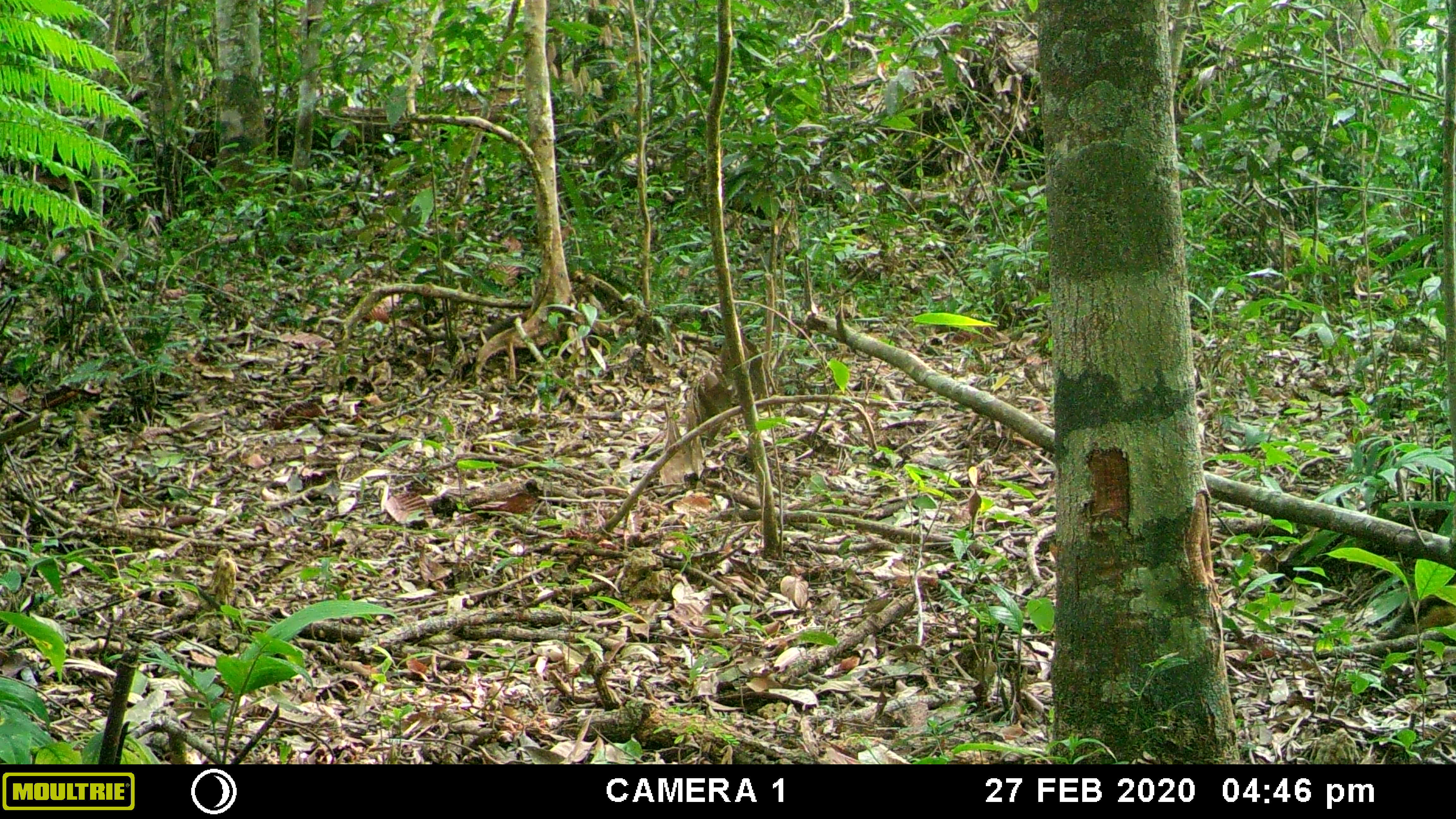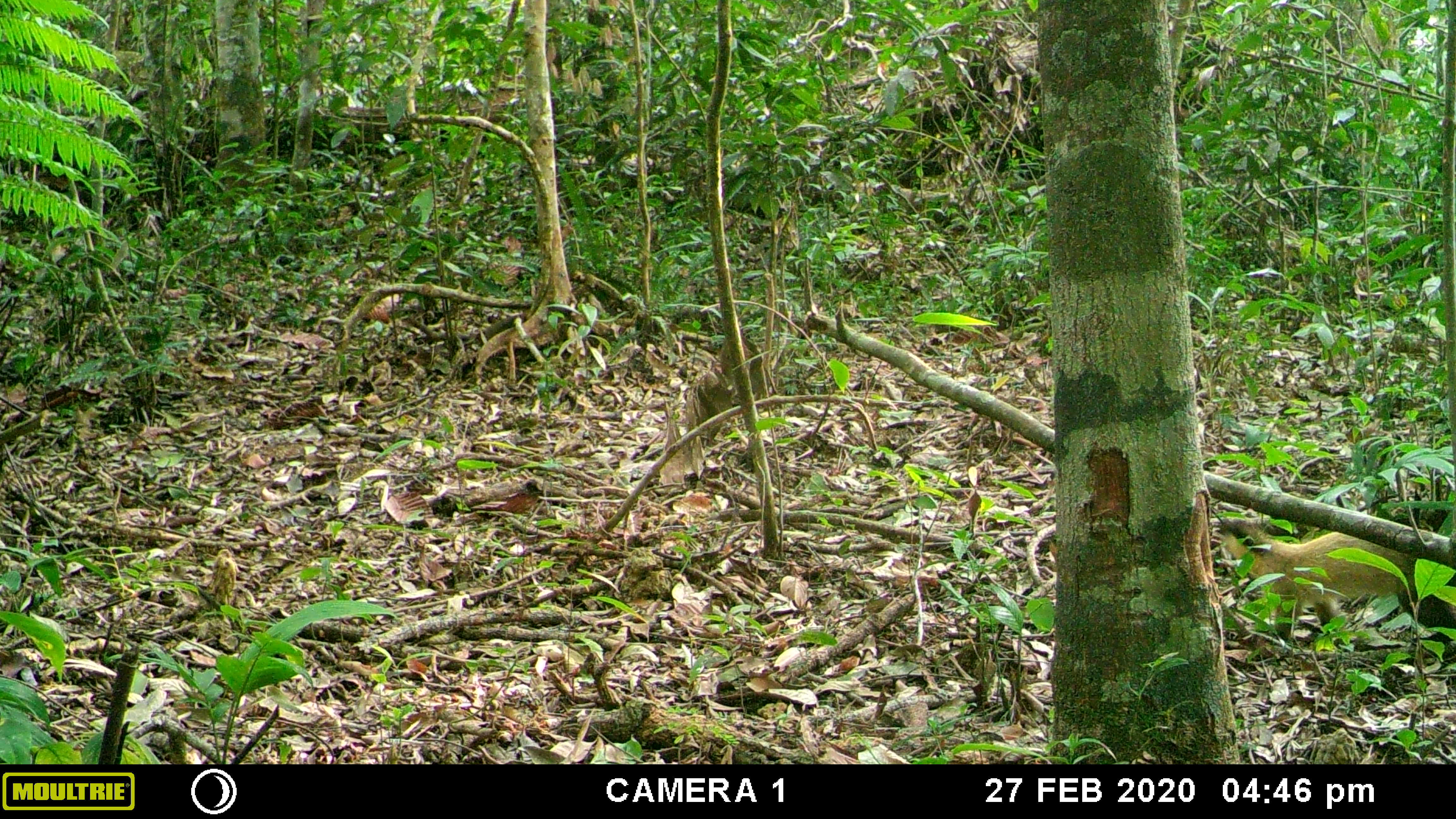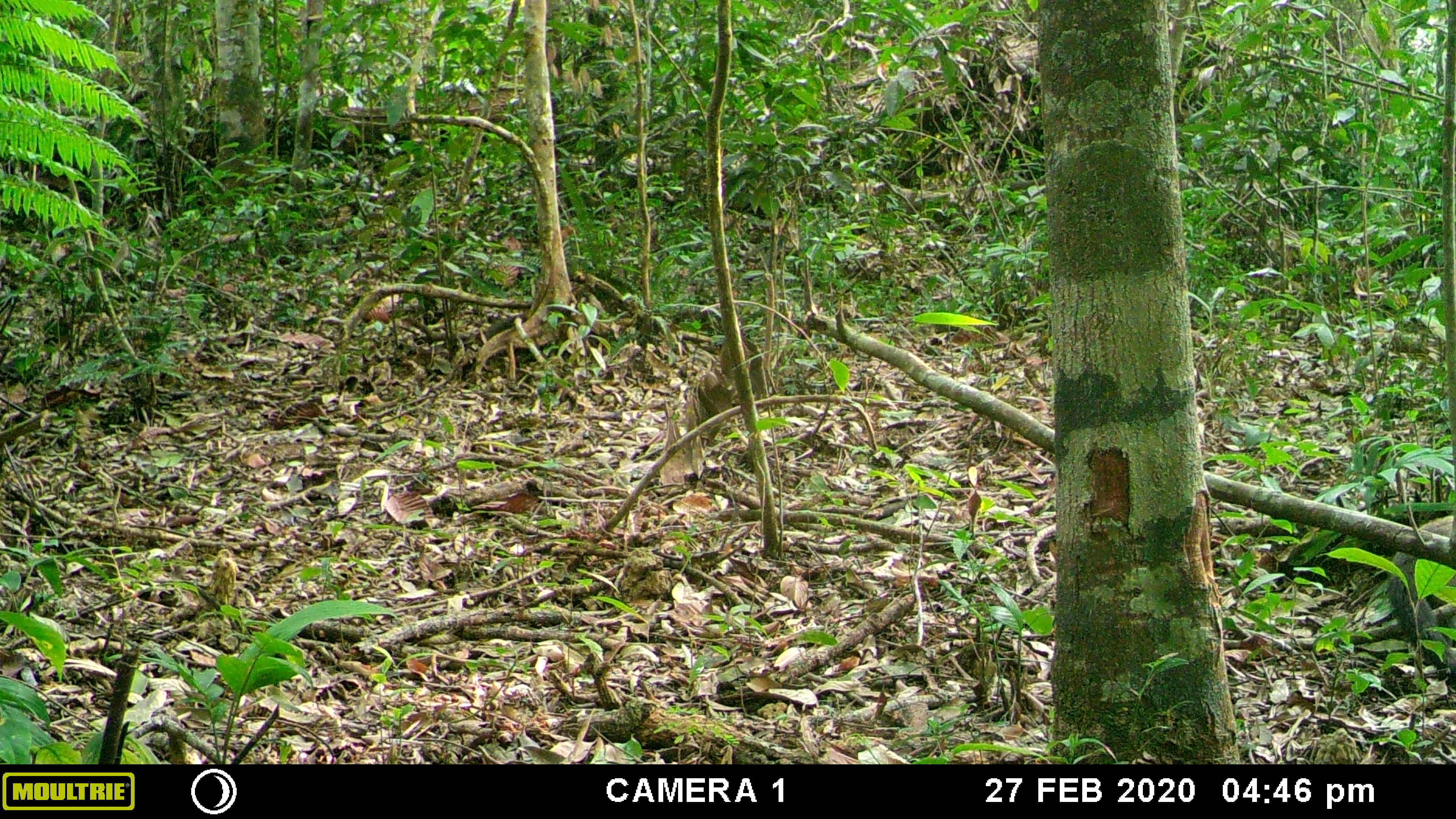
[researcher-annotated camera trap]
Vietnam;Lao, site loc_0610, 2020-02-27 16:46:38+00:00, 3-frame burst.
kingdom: Animalia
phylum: Chordata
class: Mammalia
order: Carnivora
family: Mustelidae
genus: Martes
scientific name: Martes flavigula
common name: yellow-throated marten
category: yellow throated marten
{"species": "yellow throated marten (yellow-throated marten) (Martes flavigula)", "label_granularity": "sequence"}